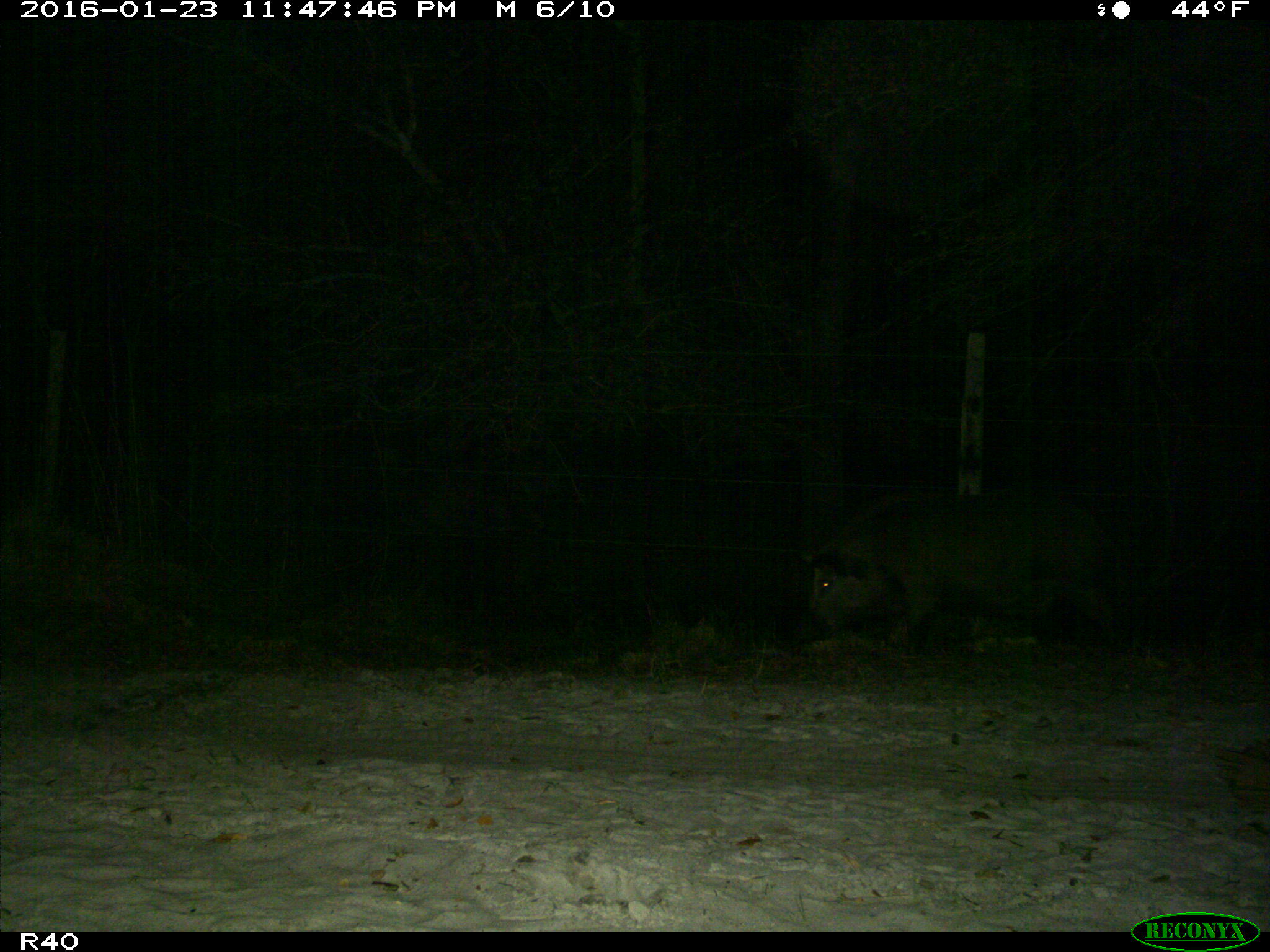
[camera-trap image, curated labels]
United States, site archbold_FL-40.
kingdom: Animalia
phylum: Chordata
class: Mammalia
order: Artiodactyla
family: Suidae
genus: Sus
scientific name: Sus scrofa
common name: wild boar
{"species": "Sus scrofa (wild boar)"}